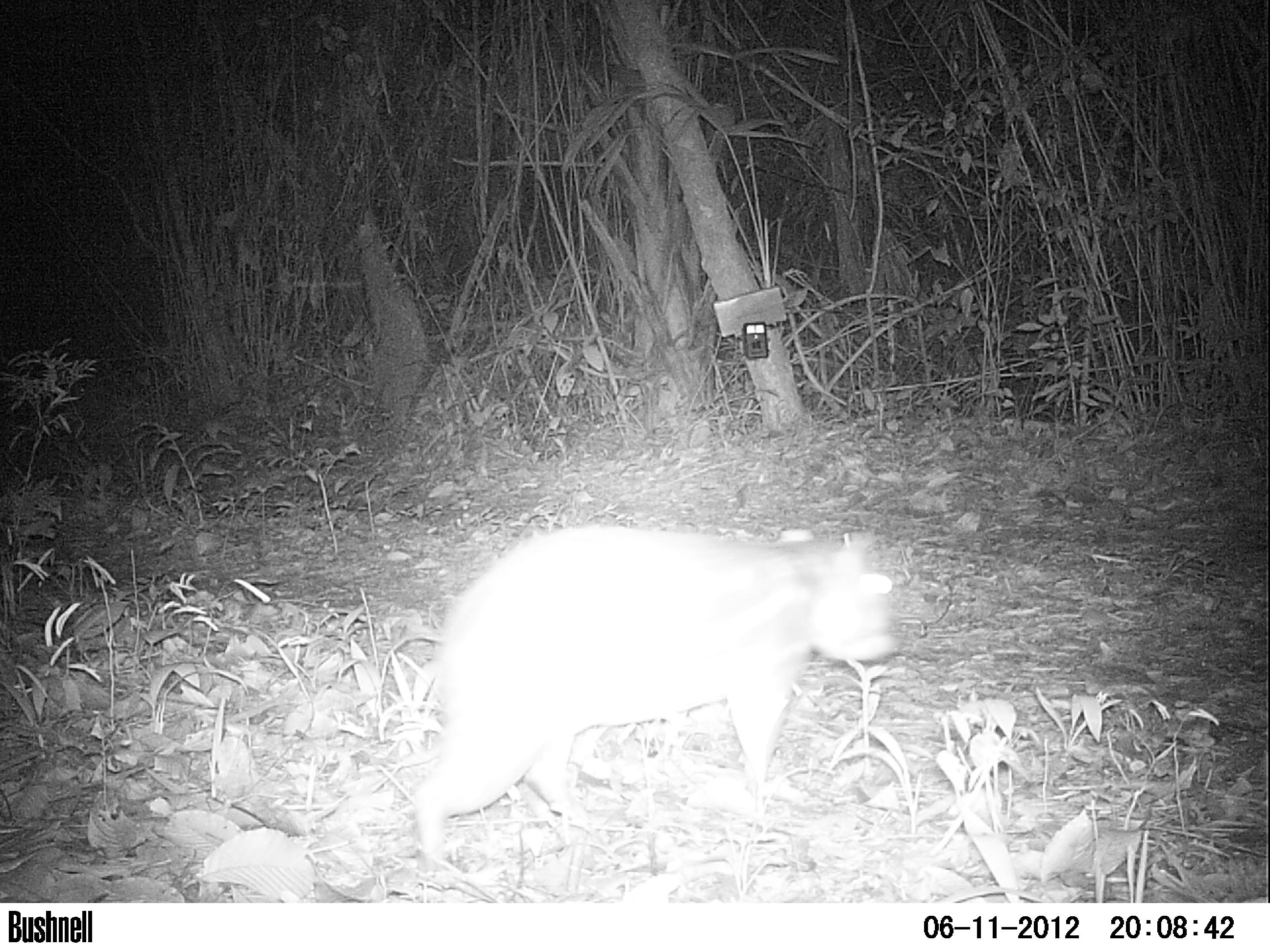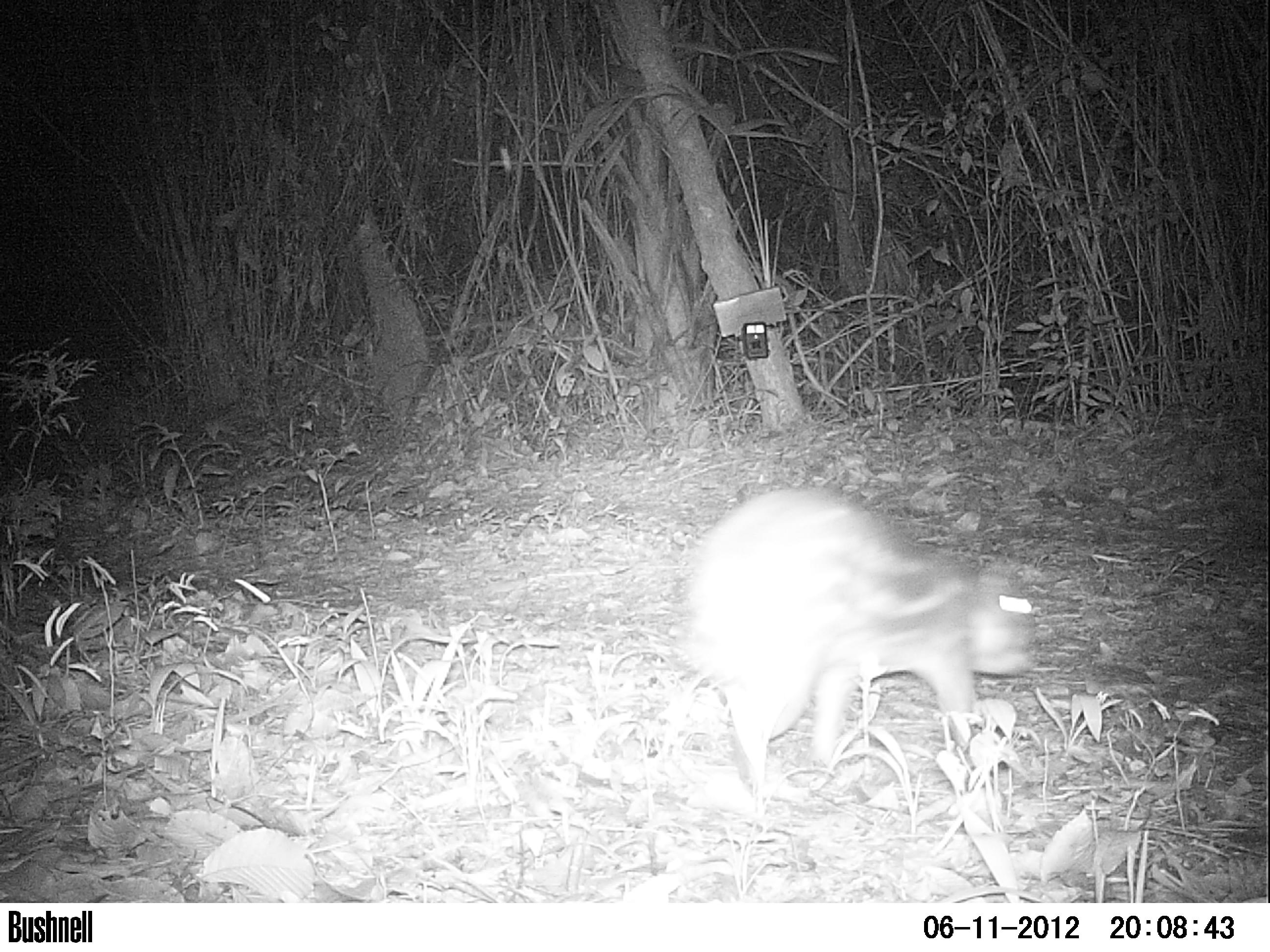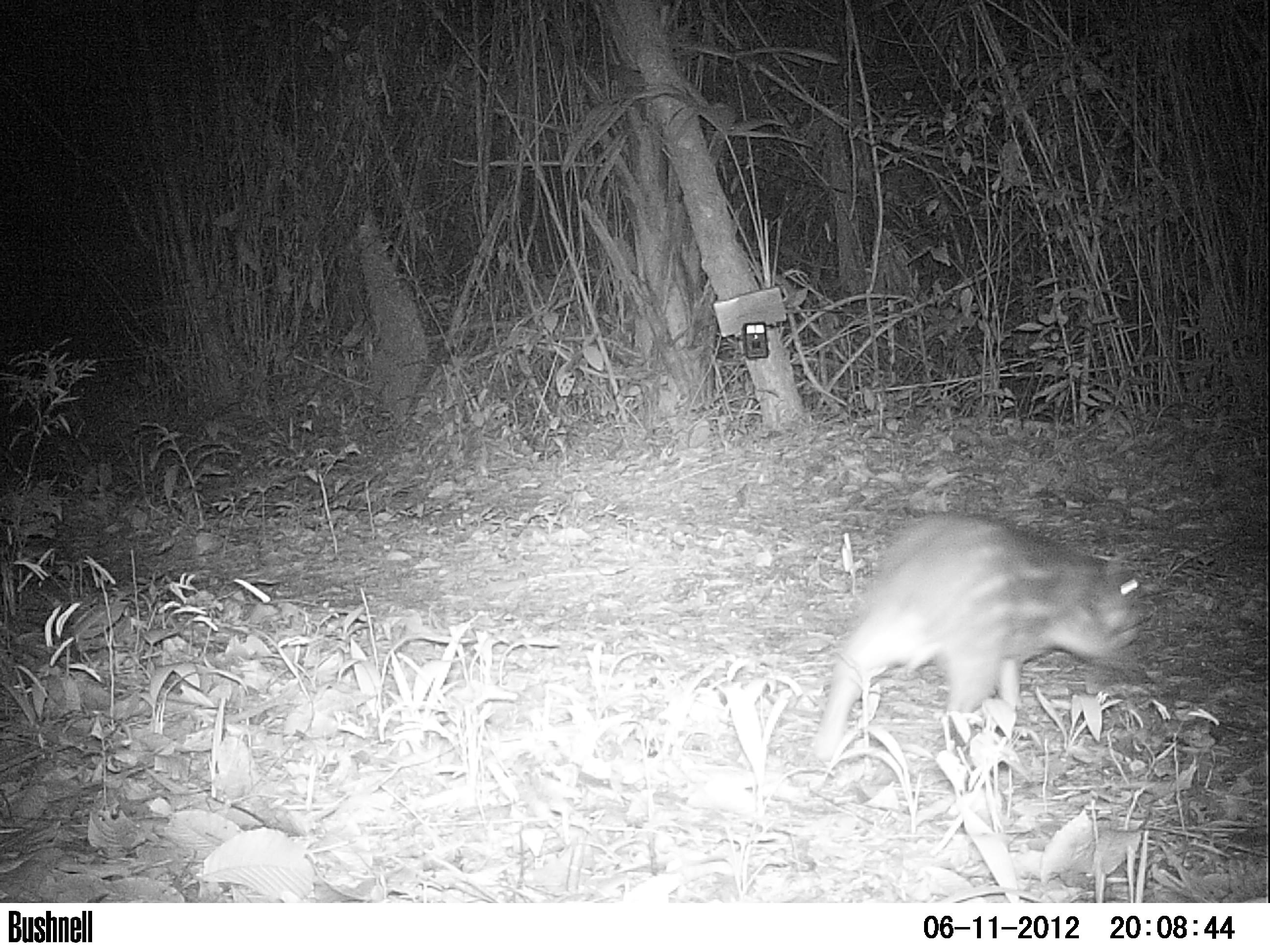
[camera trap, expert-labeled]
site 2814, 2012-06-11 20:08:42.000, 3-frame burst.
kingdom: Animalia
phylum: Chordata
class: Mammalia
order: Rodentia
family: Cuniculidae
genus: Cuniculus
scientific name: Cuniculus paca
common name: spotted paca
Cuniculus paca (spotted paca), count 1, age adult.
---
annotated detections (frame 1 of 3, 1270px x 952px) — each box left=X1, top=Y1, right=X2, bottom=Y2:
cuniculus paca: left=410, top=521, right=897, bottom=868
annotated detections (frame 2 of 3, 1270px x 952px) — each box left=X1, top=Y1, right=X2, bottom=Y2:
cuniculus paca: left=674, top=486, right=1037, bottom=794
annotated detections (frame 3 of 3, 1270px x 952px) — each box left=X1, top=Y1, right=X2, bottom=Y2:
cuniculus paca: left=811, top=511, right=1144, bottom=761